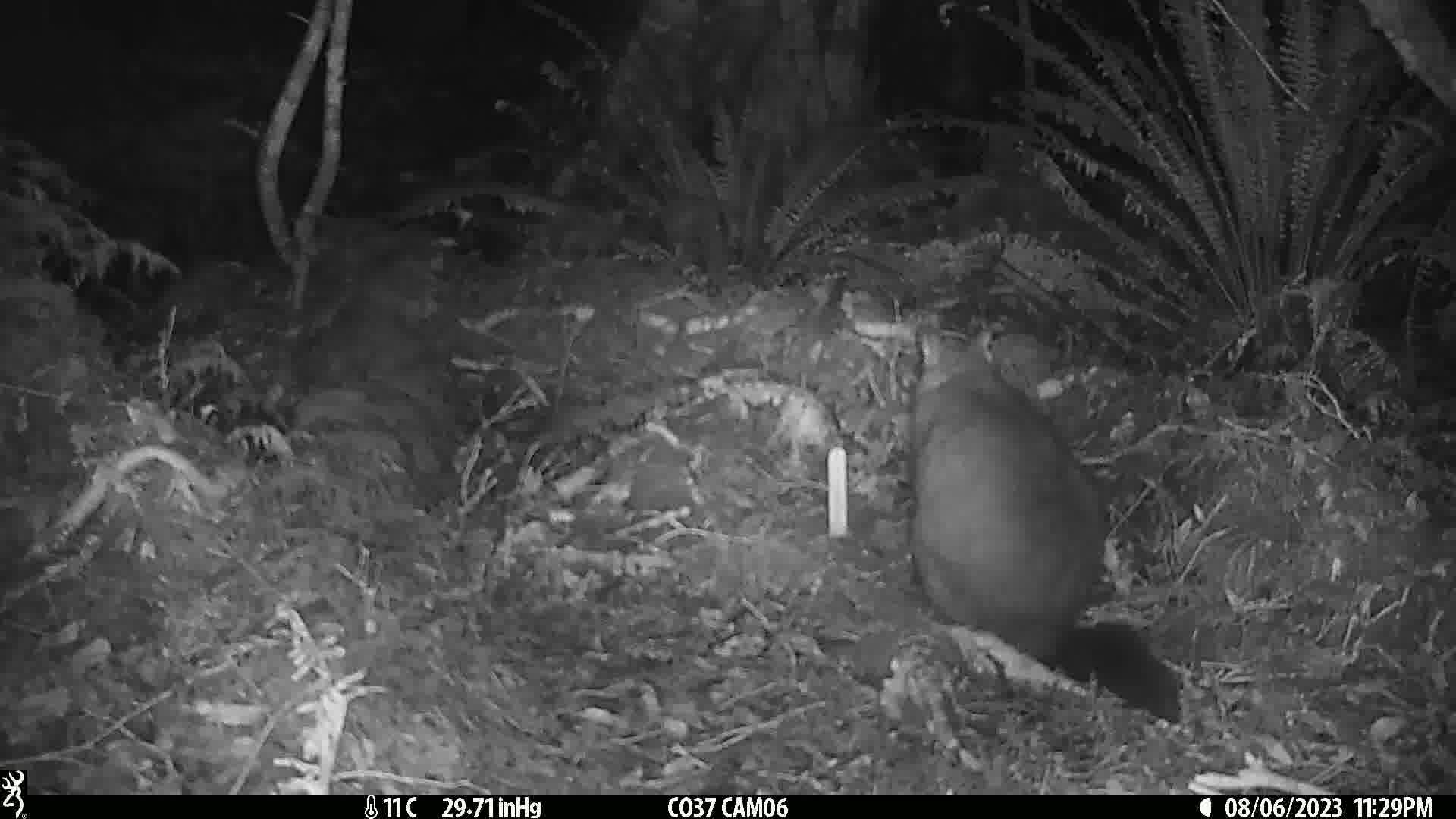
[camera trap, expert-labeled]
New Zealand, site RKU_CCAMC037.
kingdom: Animalia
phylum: Chordata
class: Mammalia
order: Diprotodontia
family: Phalangeridae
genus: Trichosurus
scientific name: Trichosurus vulpecula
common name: common brushtail possum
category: possum